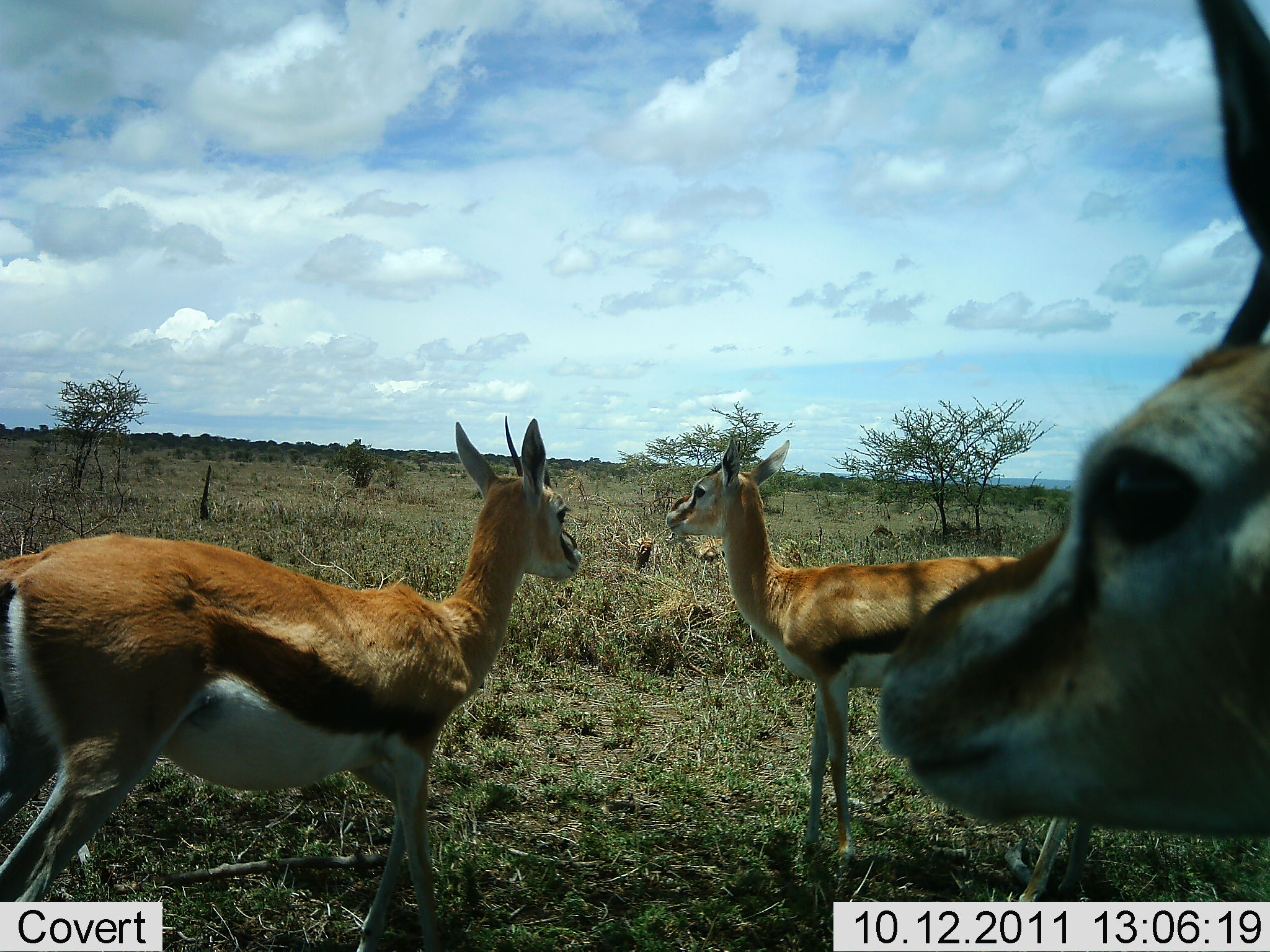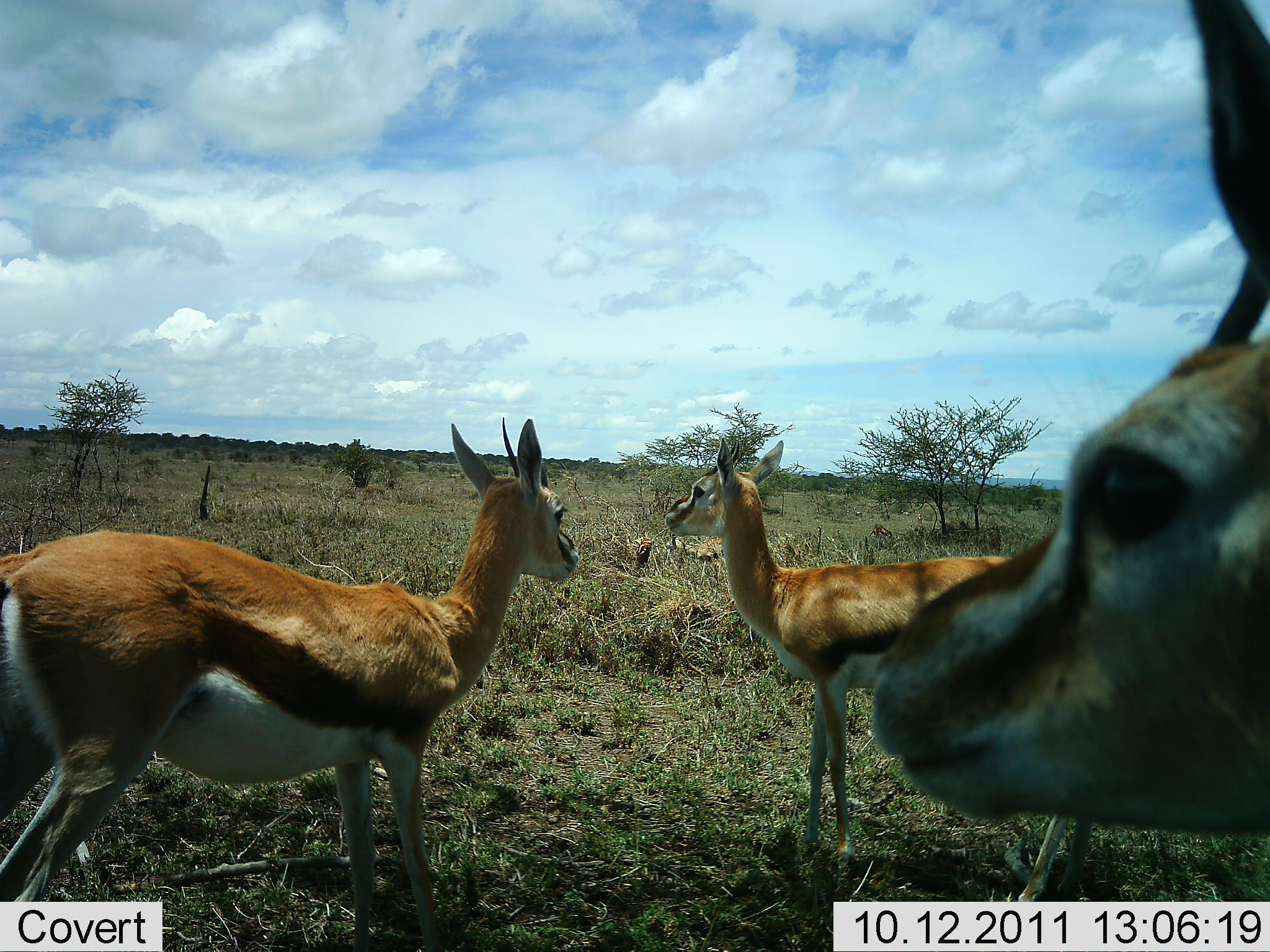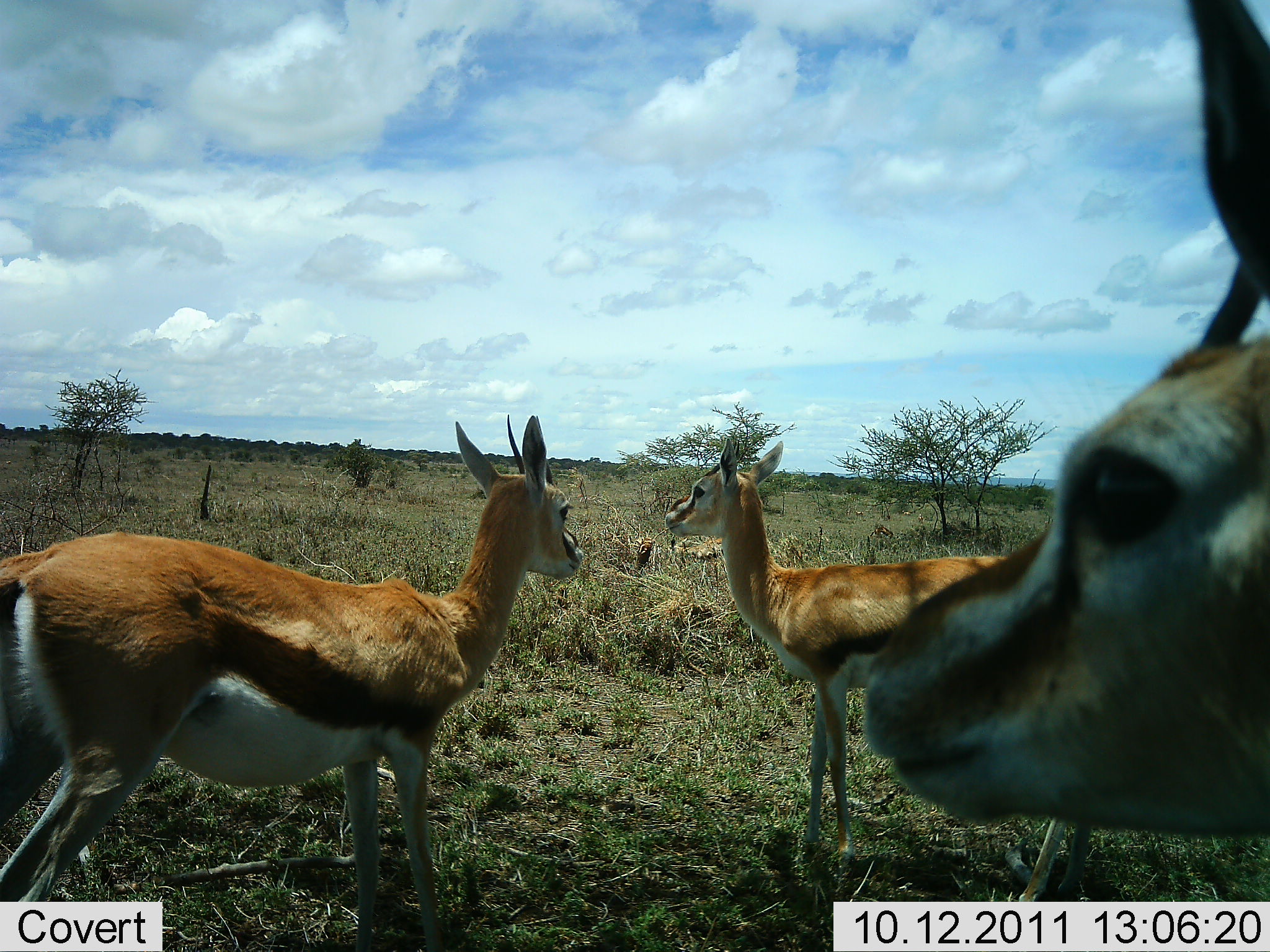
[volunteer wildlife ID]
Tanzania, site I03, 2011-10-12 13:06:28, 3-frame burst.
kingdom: Animalia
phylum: Chordata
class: Mammalia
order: Artiodactyla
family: Bovidae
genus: Eudorcas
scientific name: Eudorcas thomsonii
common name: thomson's gazelle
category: gazellethomsons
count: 3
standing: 91%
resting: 9%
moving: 9%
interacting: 0%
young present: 0%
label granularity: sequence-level